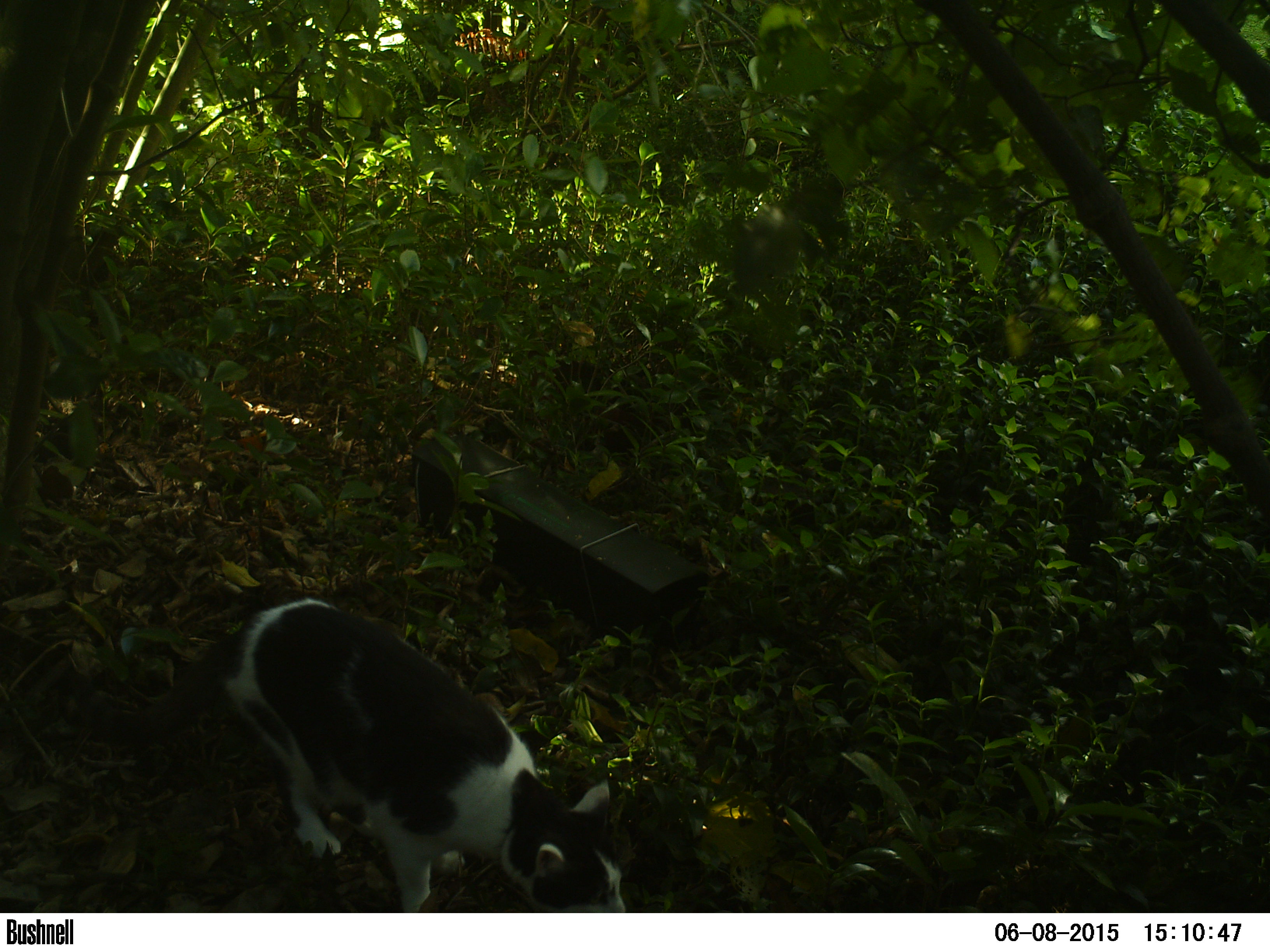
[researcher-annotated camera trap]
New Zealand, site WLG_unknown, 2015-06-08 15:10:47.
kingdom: Animalia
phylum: Chordata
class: Mammalia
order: Carnivora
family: Felidae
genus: Felis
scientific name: Felis catus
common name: domestic cat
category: cat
Cat (domestic cat) (Felis catus).